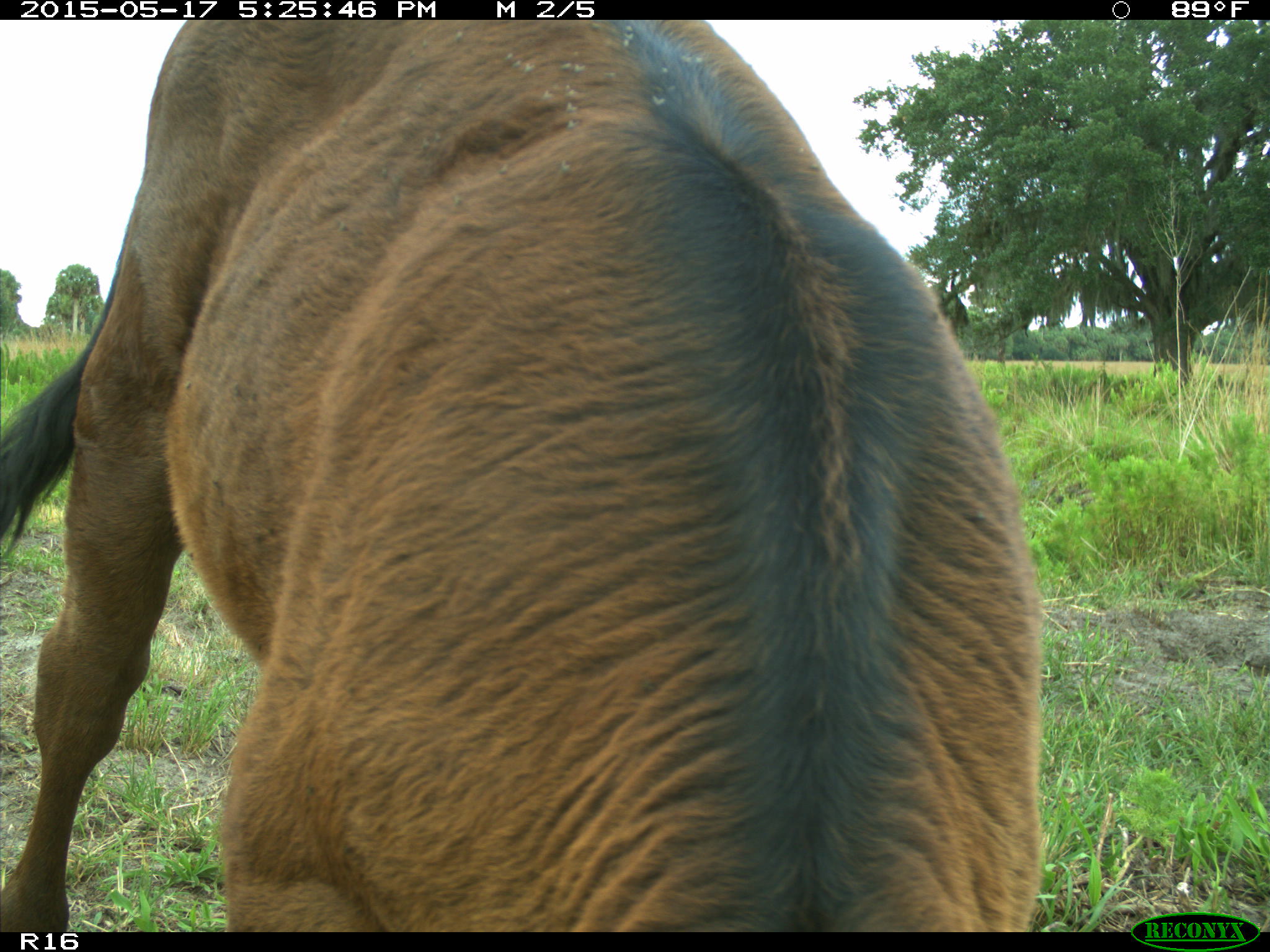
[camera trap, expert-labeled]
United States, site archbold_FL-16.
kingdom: Animalia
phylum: Chordata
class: Mammalia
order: Artiodactyla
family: Bovidae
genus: Bos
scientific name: Bos taurus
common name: domestic cow